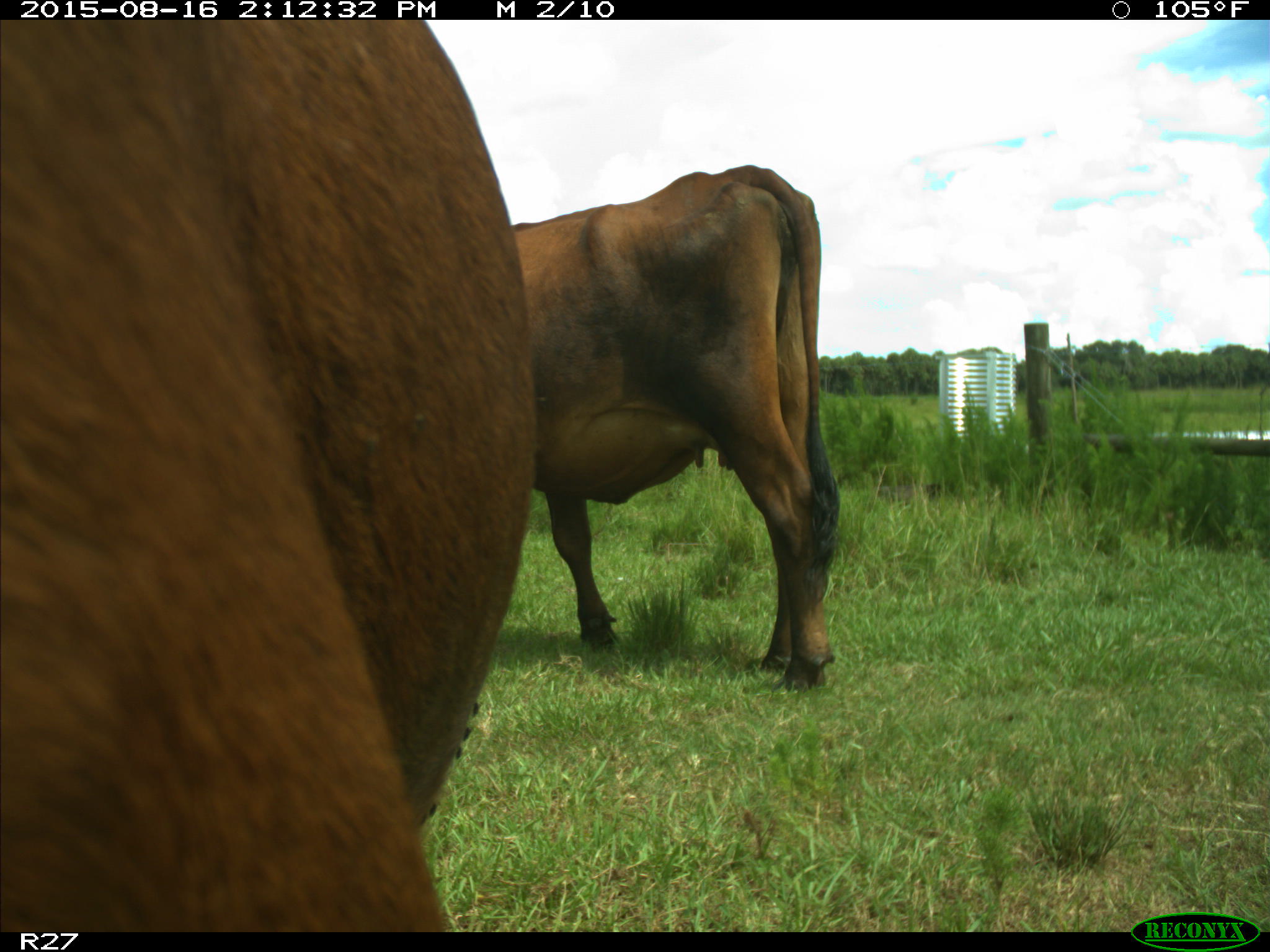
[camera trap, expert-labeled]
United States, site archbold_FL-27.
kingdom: Animalia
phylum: Chordata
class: Mammalia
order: Artiodactyla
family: Bovidae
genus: Bos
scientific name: Bos taurus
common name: domestic cow